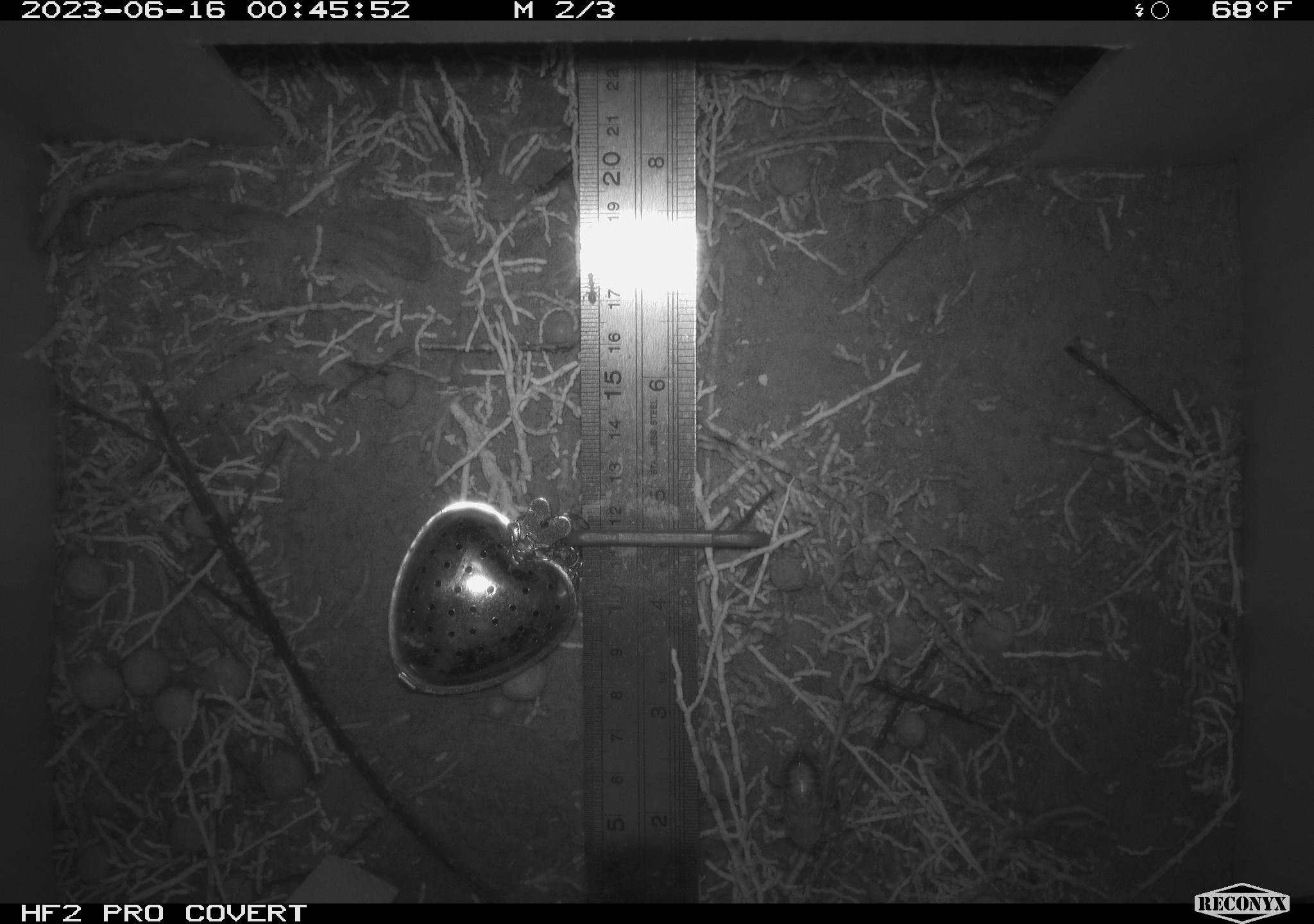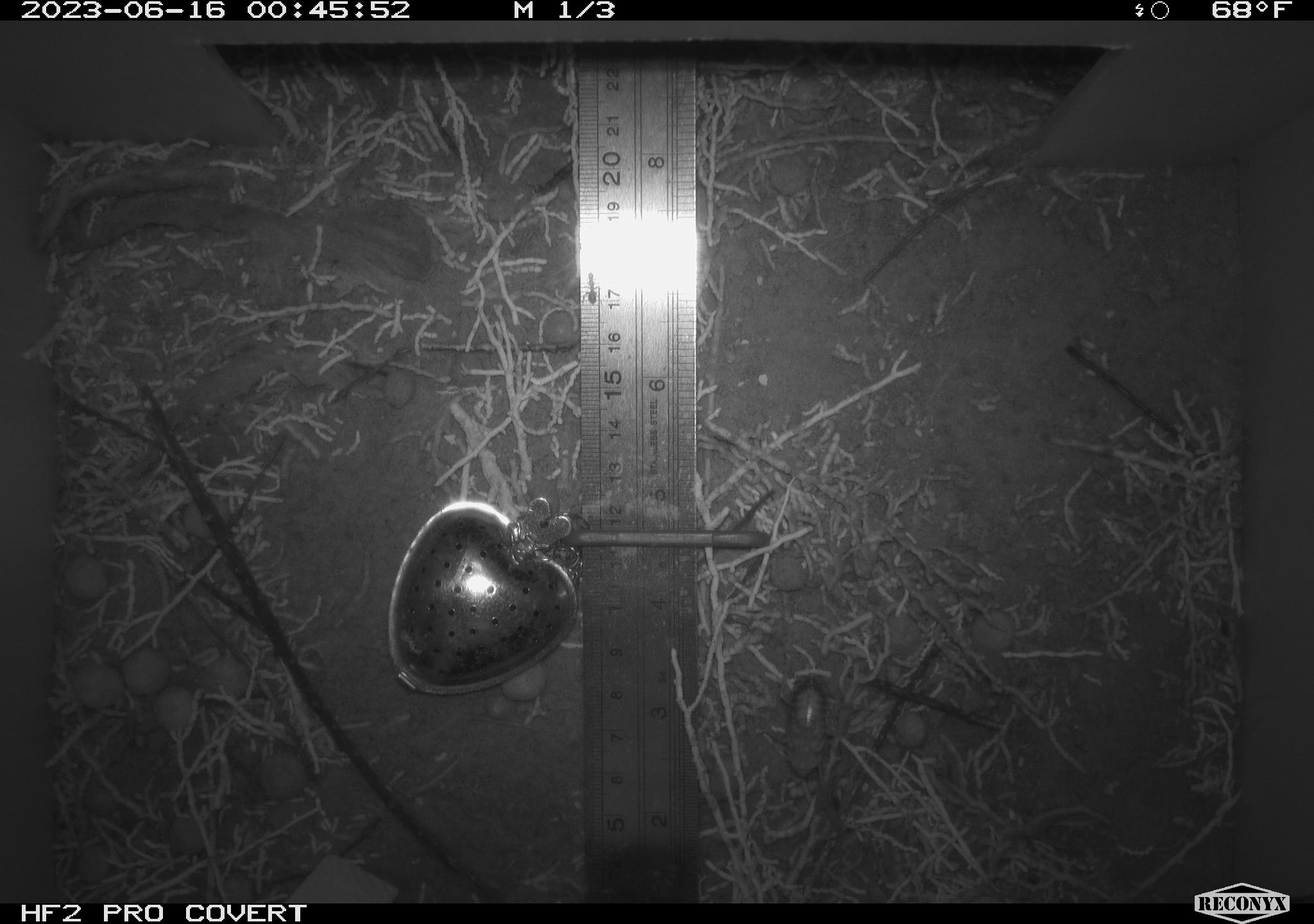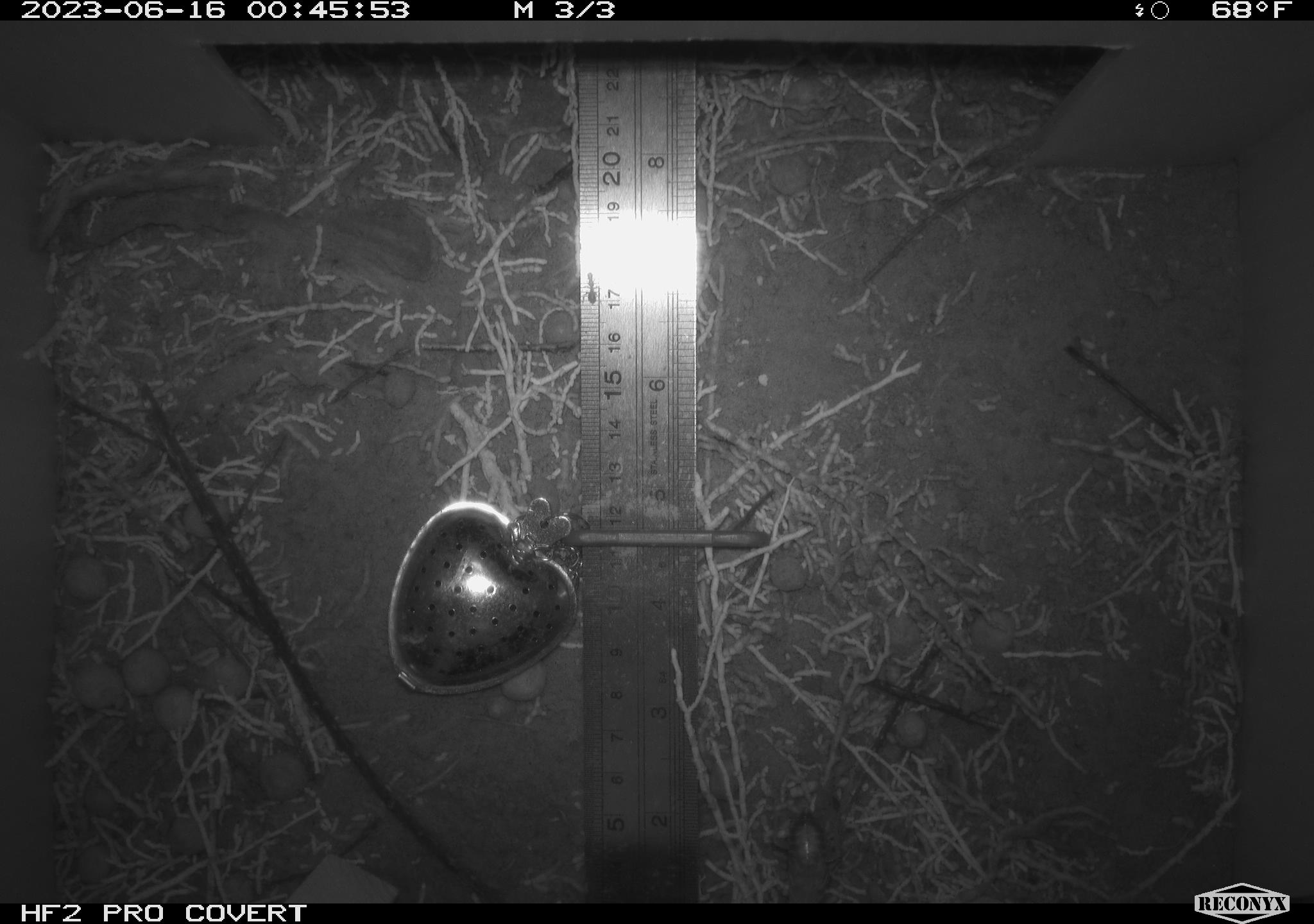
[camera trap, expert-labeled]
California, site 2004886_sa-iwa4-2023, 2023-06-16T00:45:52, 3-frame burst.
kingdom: Animalia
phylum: Arthropoda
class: Insecta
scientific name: Insecta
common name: insect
Insect (Insecta).